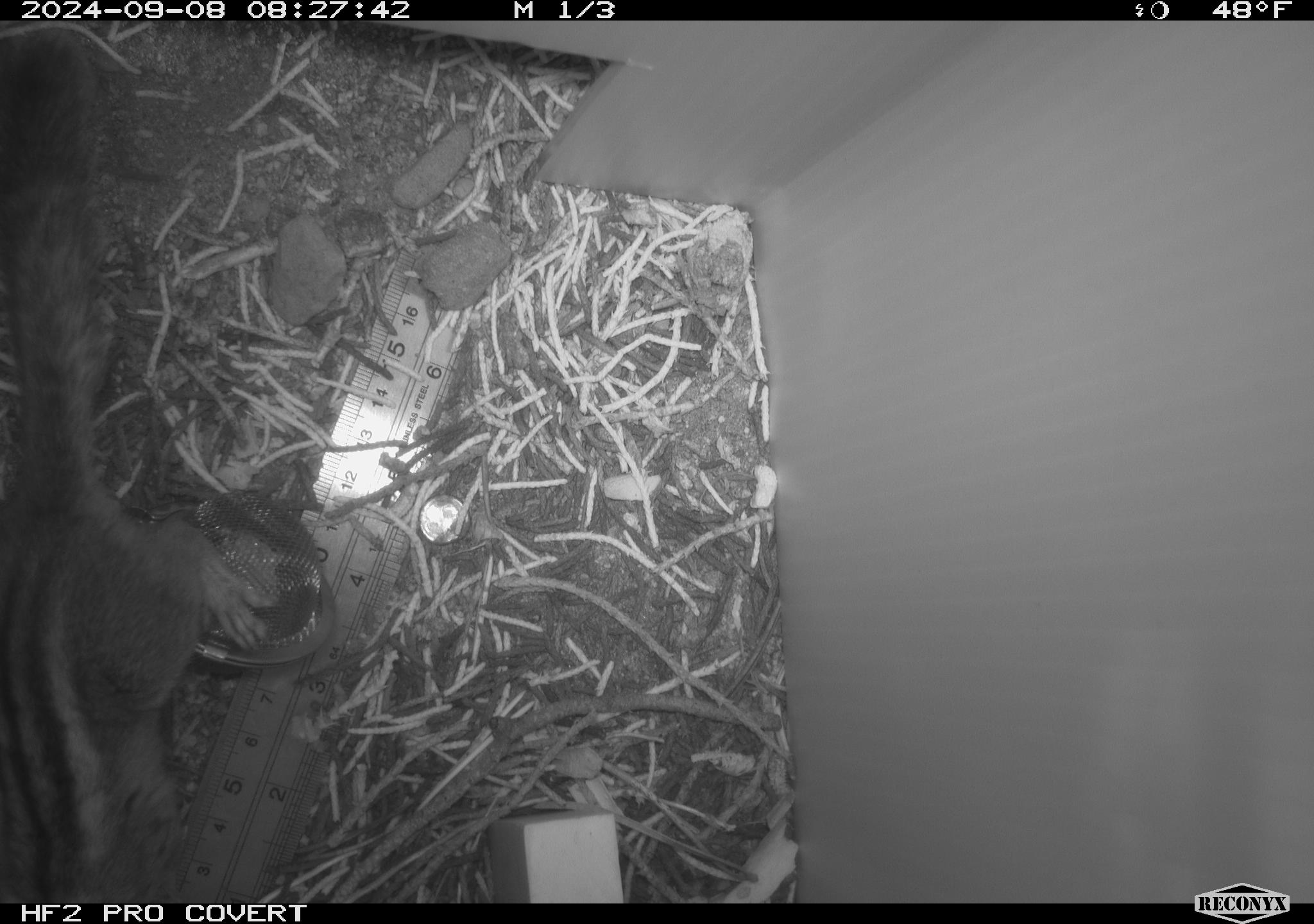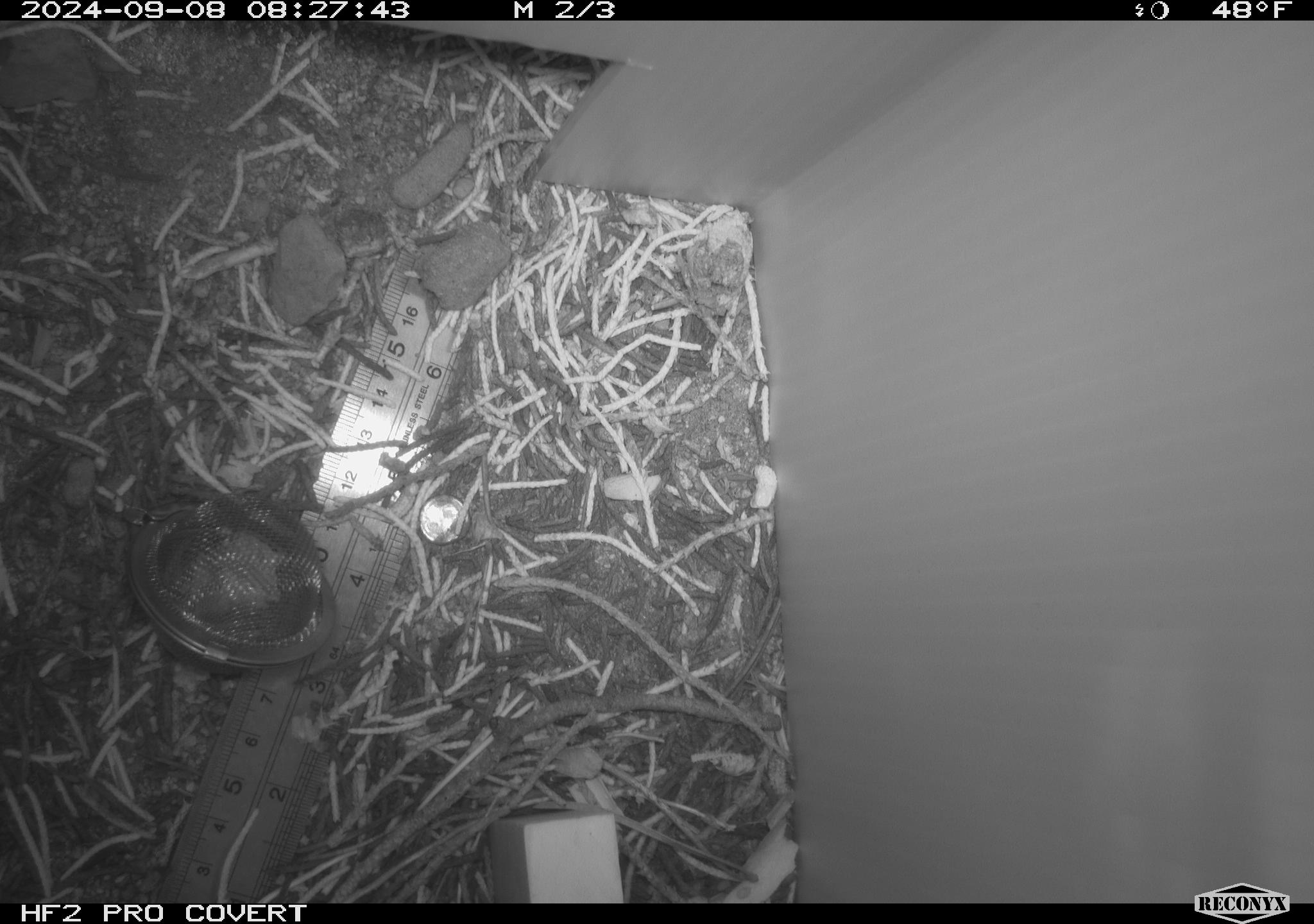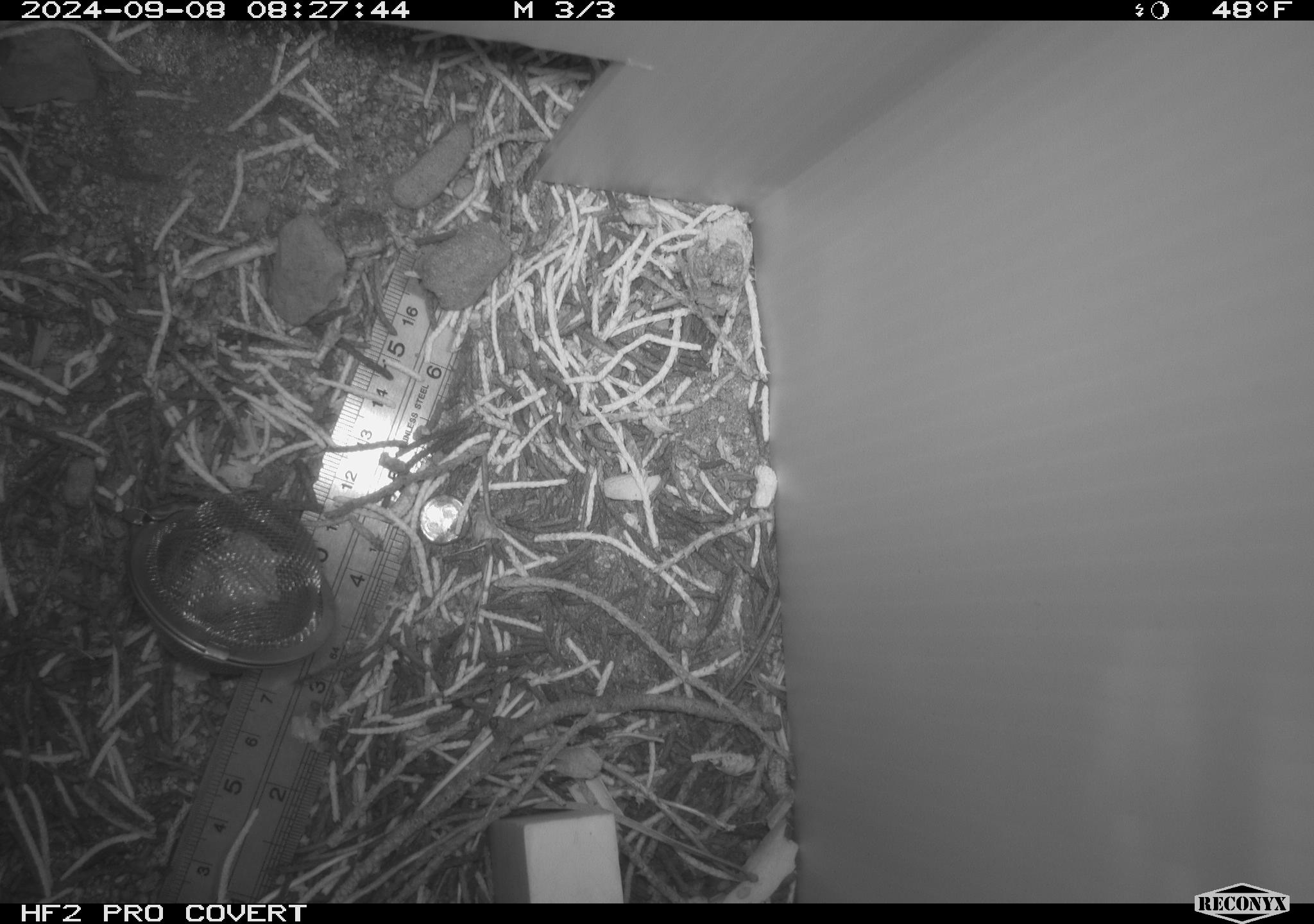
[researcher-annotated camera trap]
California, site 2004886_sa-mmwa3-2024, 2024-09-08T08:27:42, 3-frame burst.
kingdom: Animalia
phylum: Chordata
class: Mammalia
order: Rodentia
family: Sciuridae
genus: Neotamias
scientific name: Neotamias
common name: western chipmunks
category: neotamias species